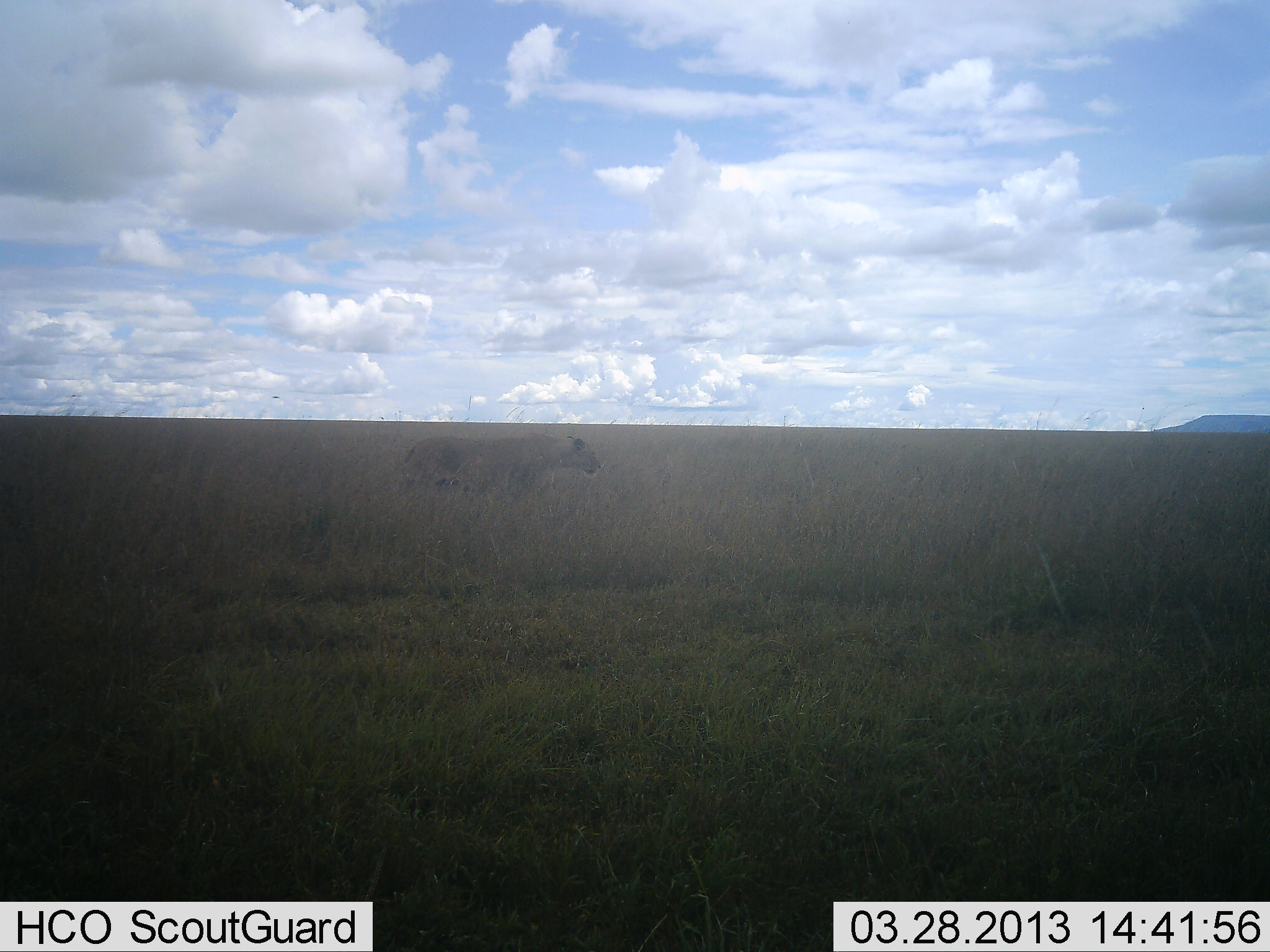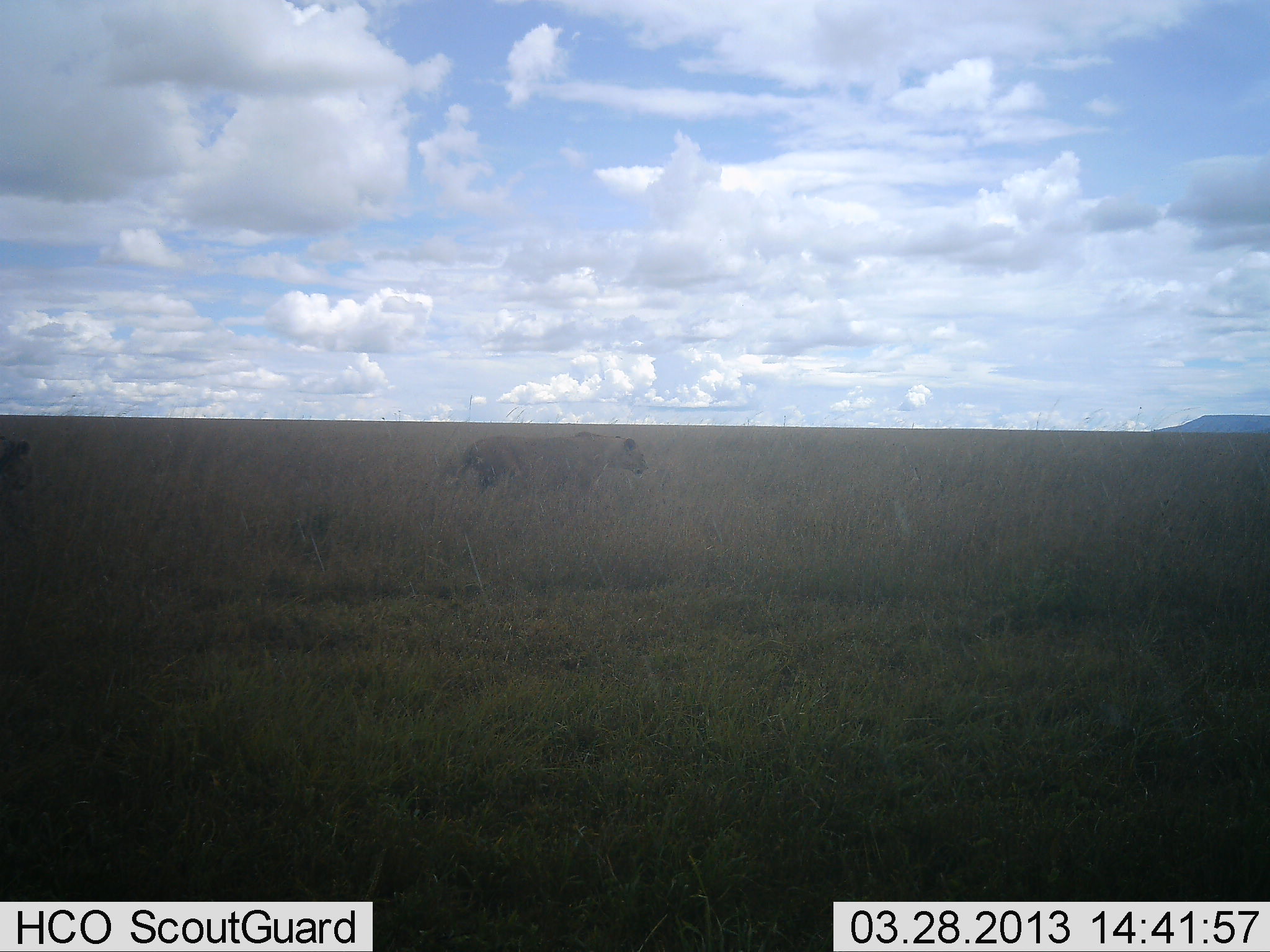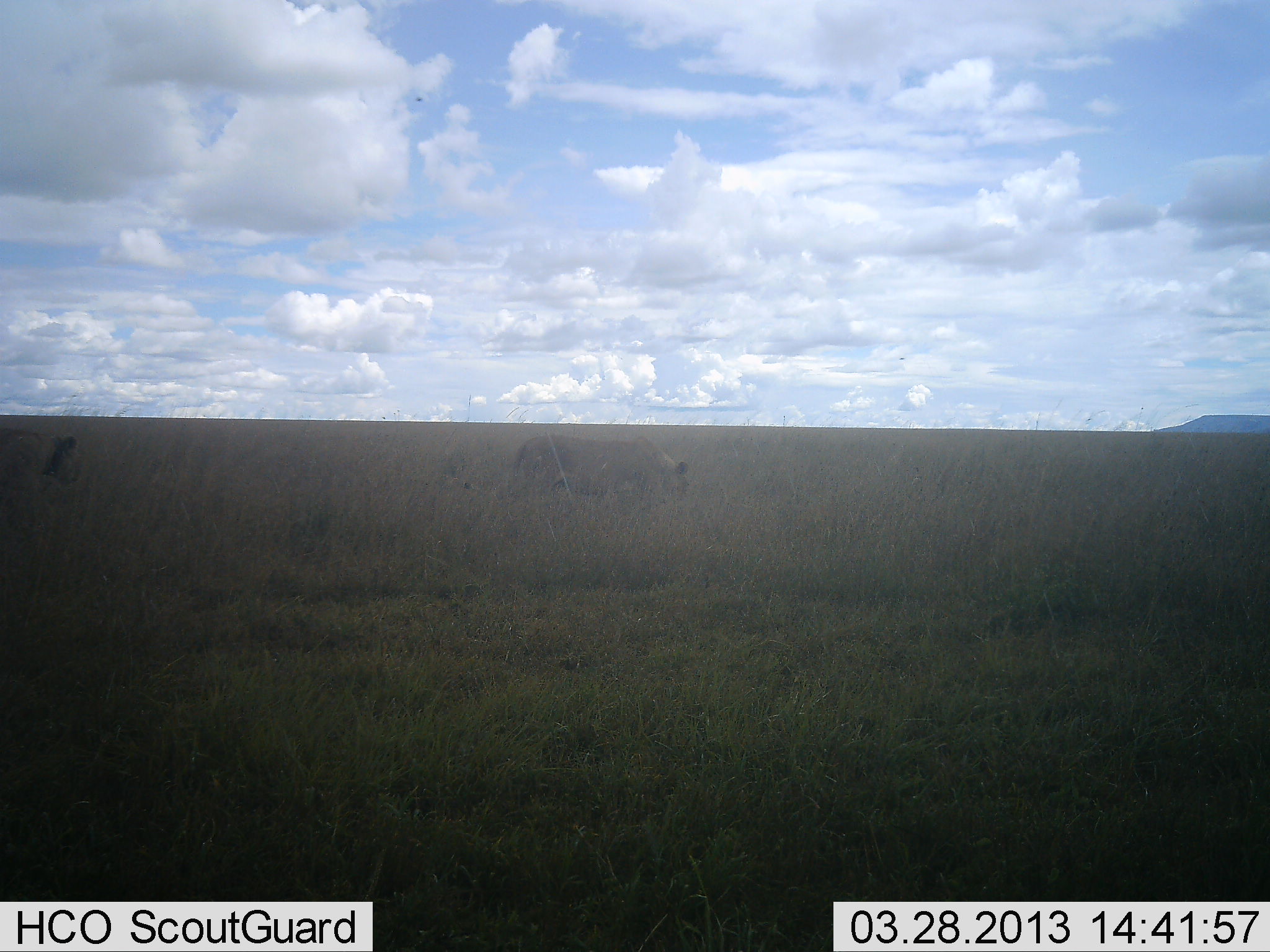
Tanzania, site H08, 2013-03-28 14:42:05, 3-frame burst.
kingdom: Animalia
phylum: Chordata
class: Mammalia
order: Carnivora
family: Felidae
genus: Panthera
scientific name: Panthera leo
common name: lion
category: lionfemale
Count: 2.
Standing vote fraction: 3%.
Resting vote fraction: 0%.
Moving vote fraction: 100%.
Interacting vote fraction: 0%.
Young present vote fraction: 3%.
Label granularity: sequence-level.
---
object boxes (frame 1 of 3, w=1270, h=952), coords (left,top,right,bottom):
animal: (403,434,606,501)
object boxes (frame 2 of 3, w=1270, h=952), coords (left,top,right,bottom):
animal: (455,431,648,499); (0,436,31,504)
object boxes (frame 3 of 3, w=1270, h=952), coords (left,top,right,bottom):
animal: (509,435,688,508); (0,429,80,501)